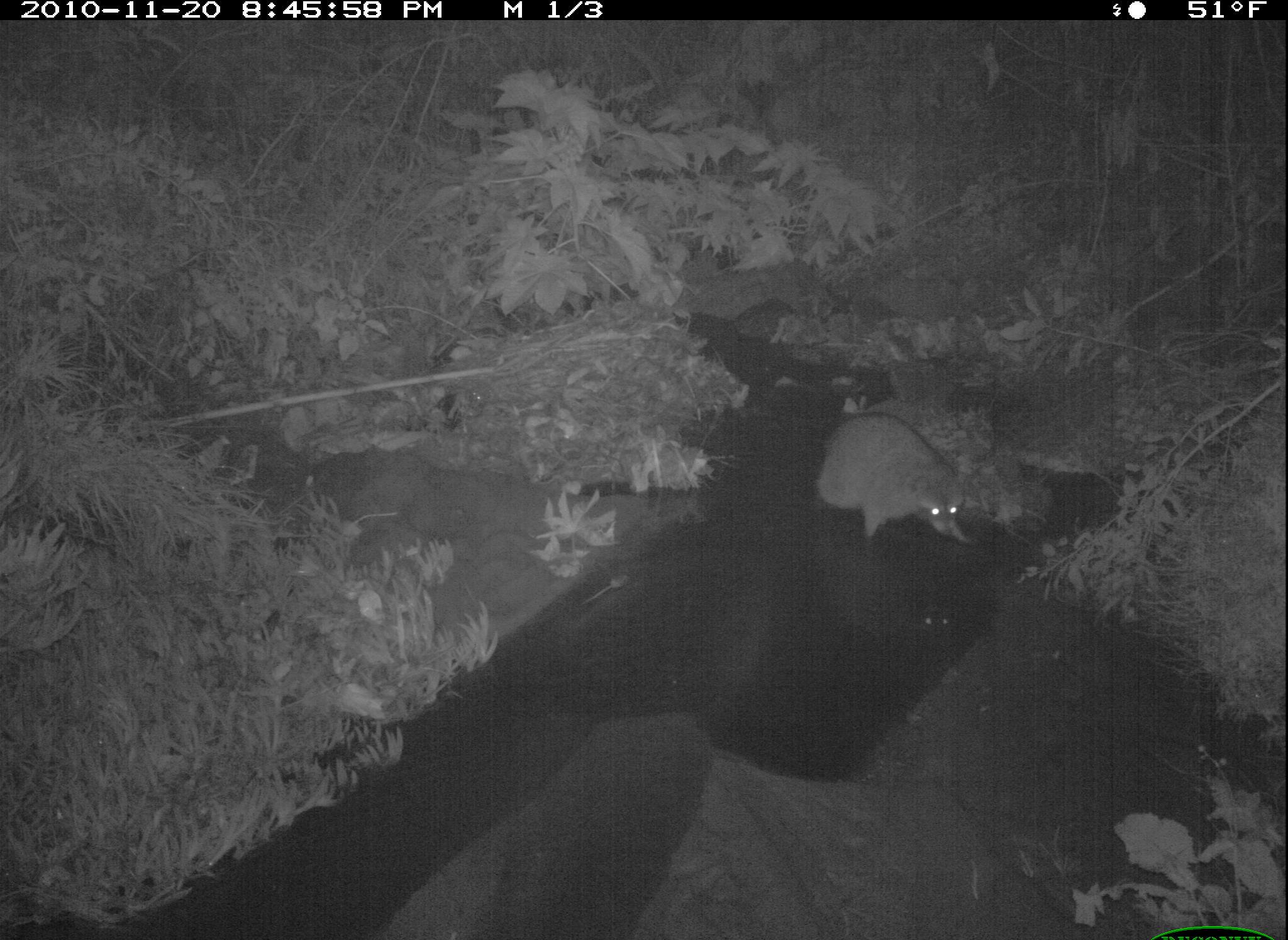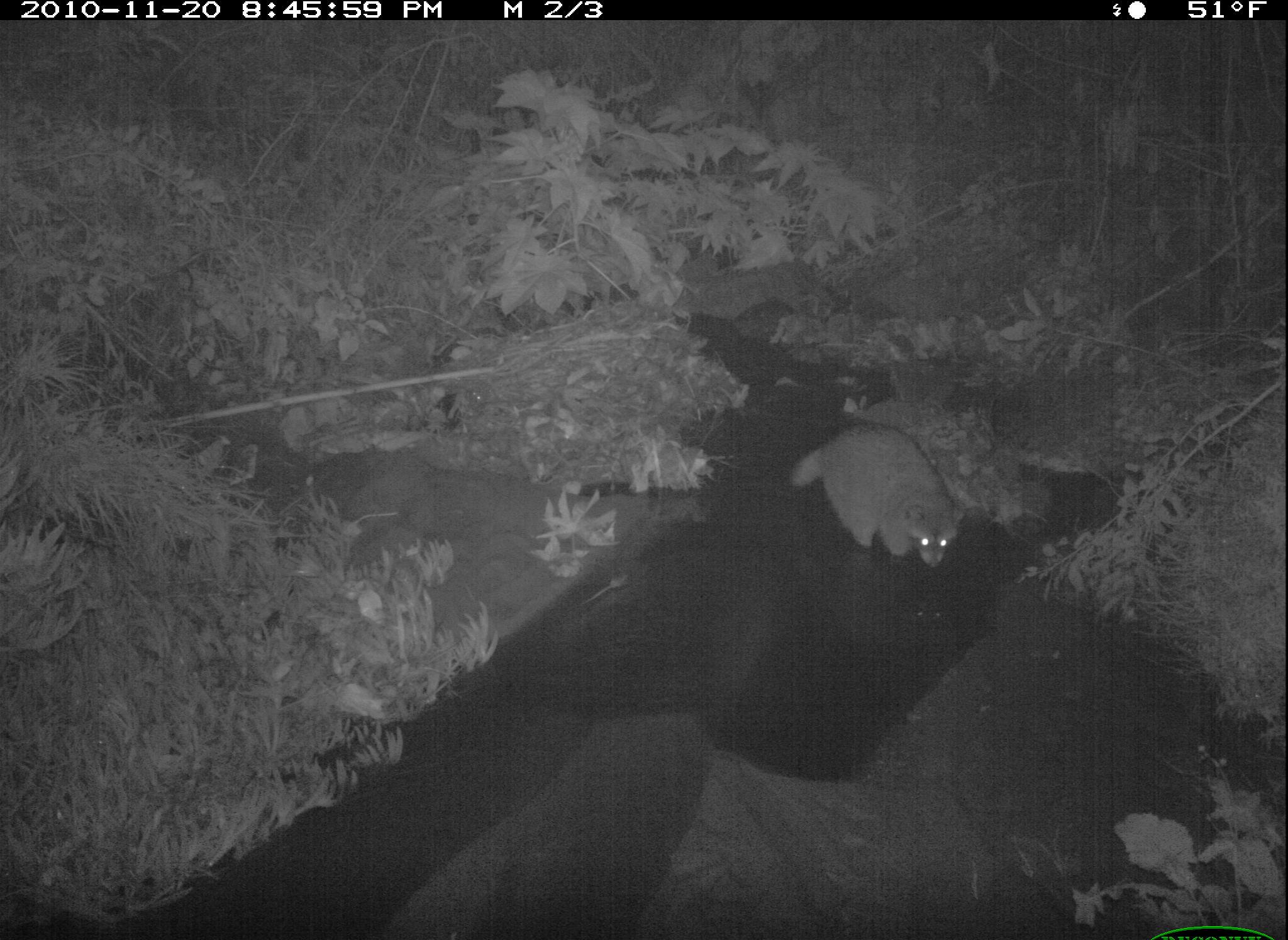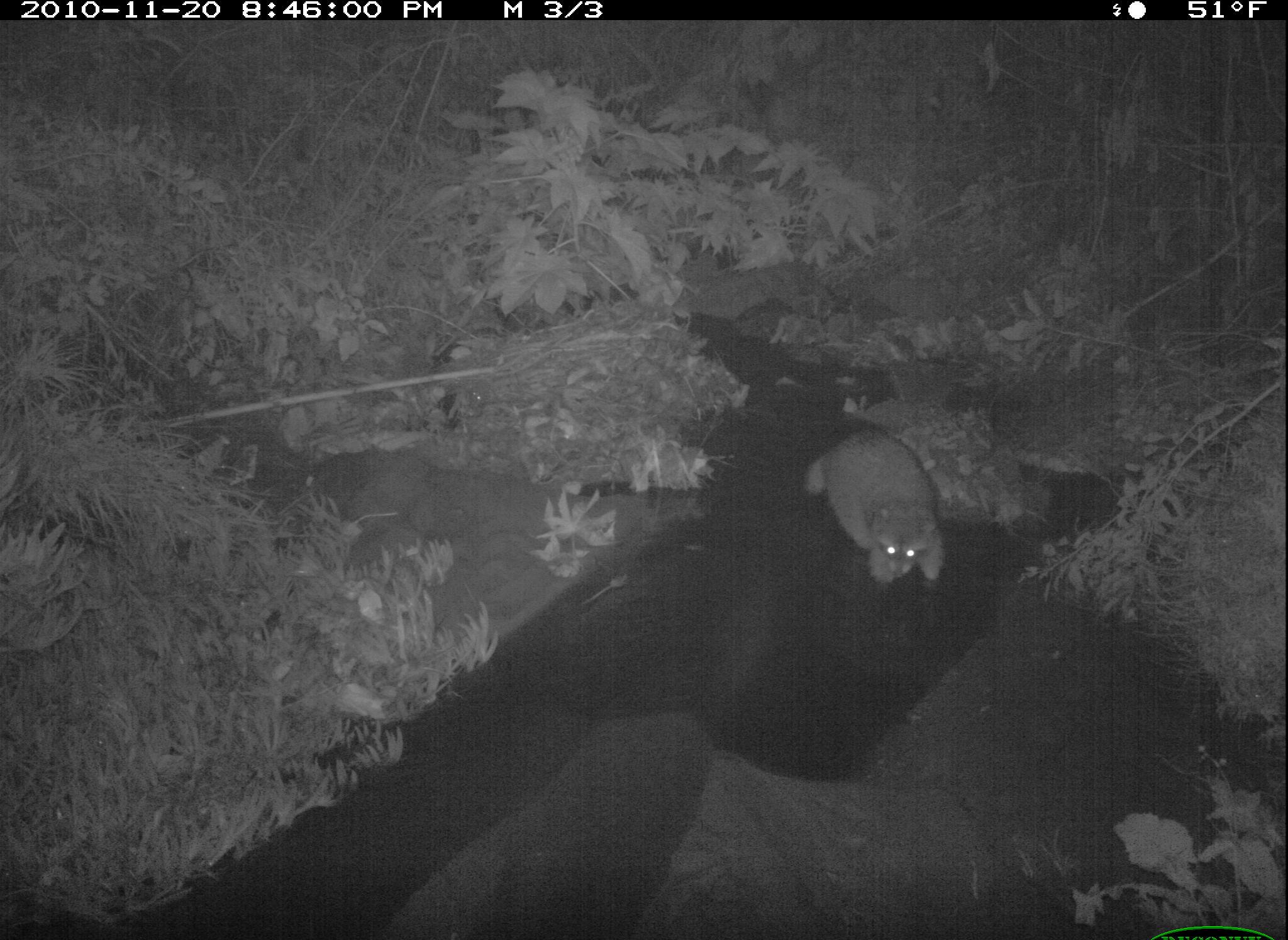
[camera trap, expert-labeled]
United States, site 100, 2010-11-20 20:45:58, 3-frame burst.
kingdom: Animalia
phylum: Chordata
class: Mammalia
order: Carnivora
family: Procyonidae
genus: Procyon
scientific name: Procyon lotor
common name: raccoon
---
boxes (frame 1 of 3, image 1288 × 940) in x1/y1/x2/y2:
raccoon: 811/409/984/552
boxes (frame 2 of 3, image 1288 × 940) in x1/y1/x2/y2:
raccoon: 781/404/977/585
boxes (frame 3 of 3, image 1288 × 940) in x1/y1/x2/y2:
raccoon: 779/404/964/620